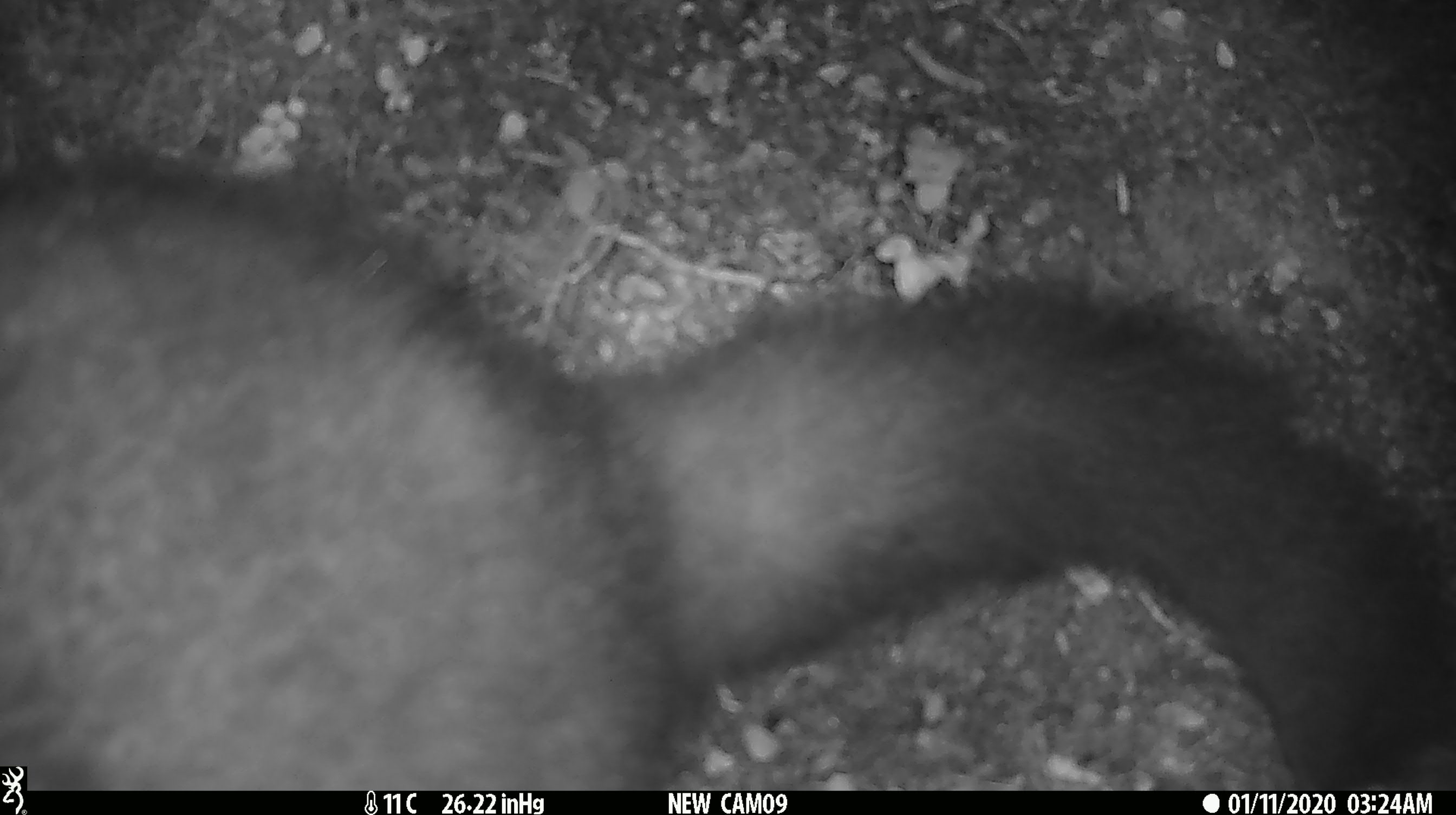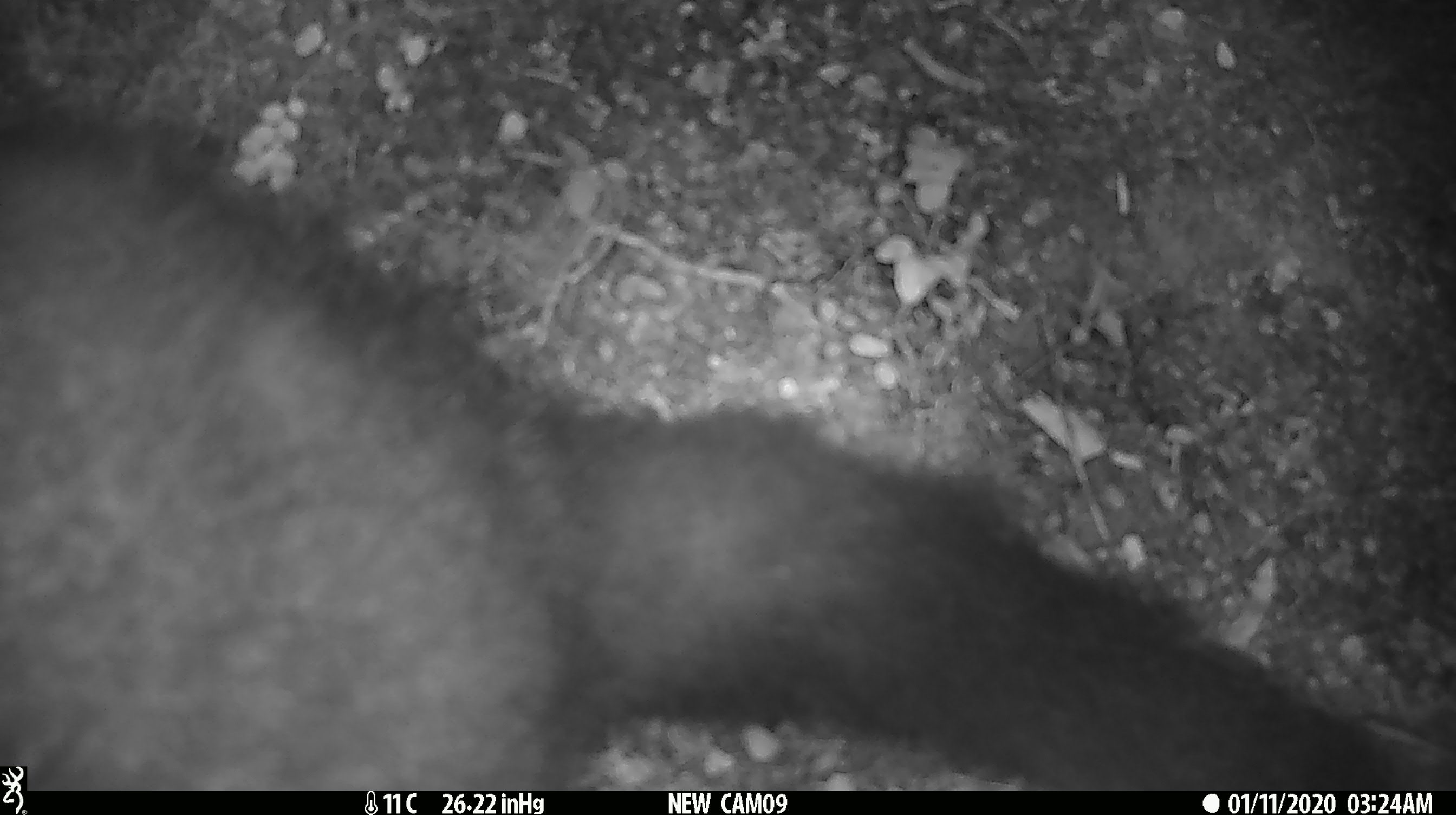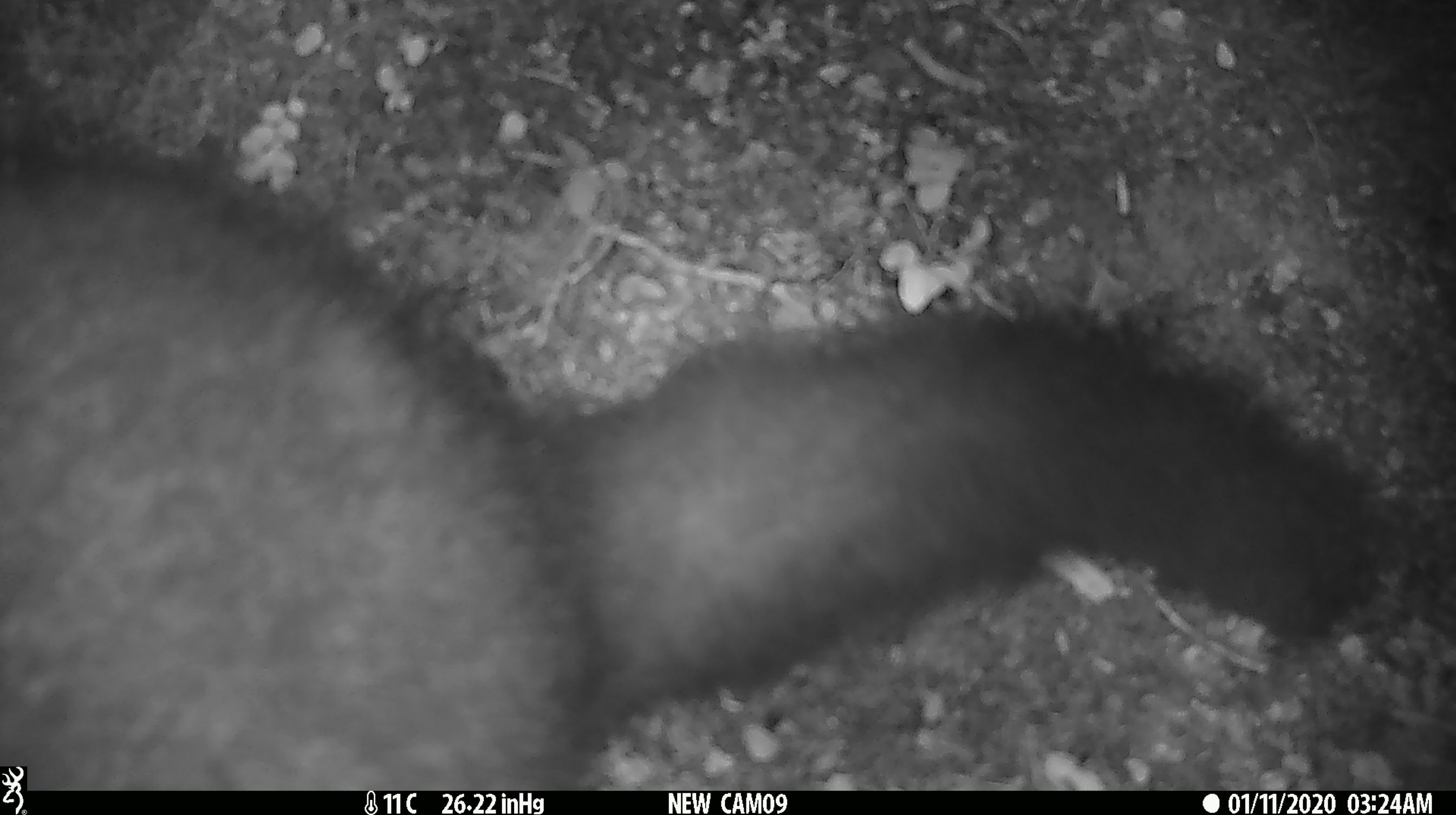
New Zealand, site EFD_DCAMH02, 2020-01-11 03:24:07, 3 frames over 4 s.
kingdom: Animalia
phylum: Chordata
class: Mammalia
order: Diprotodontia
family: Phalangeridae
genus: Trichosurus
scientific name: Trichosurus vulpecula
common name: common brushtail possum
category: possum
Possum (common brushtail possum) (Trichosurus vulpecula).